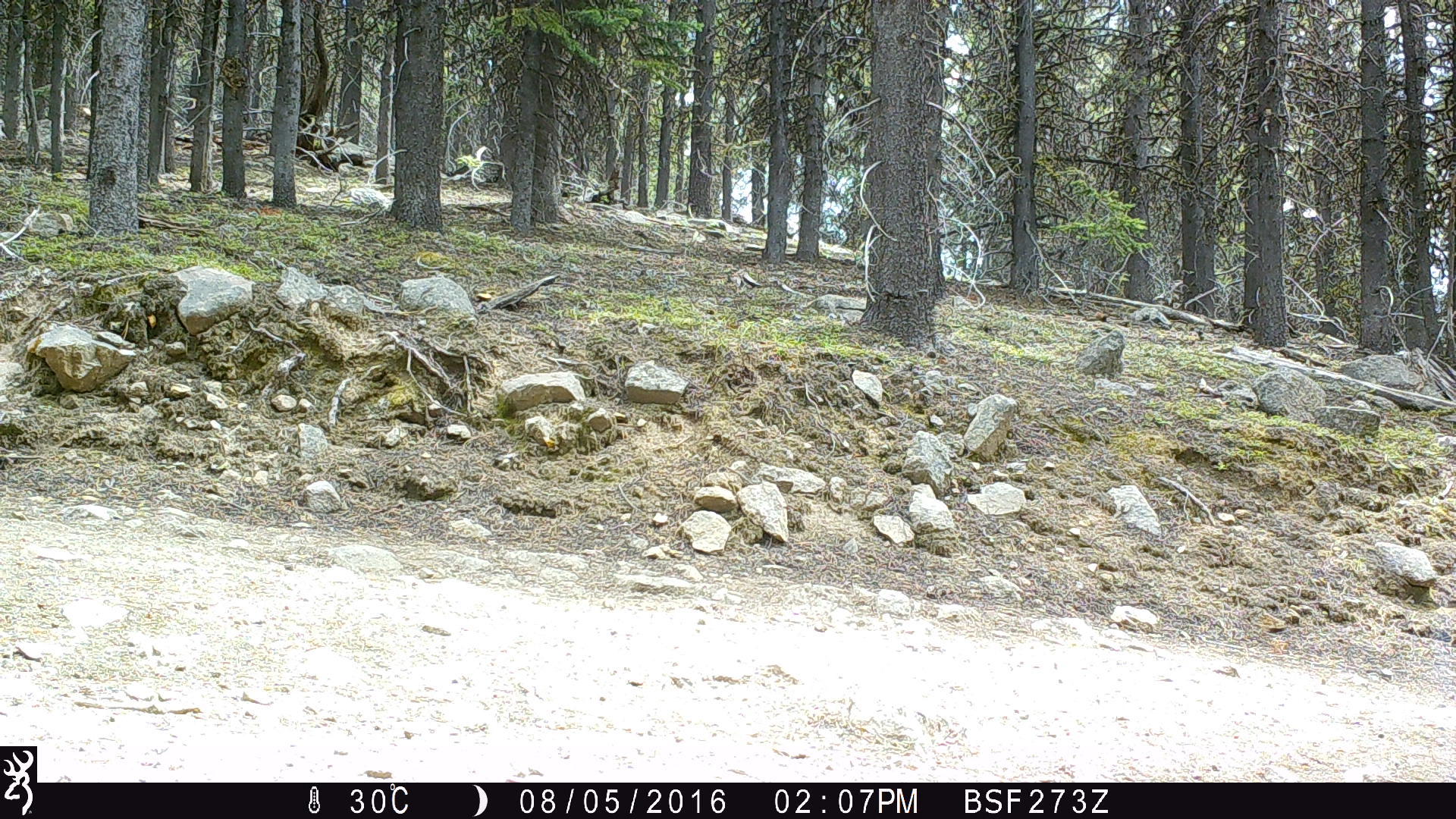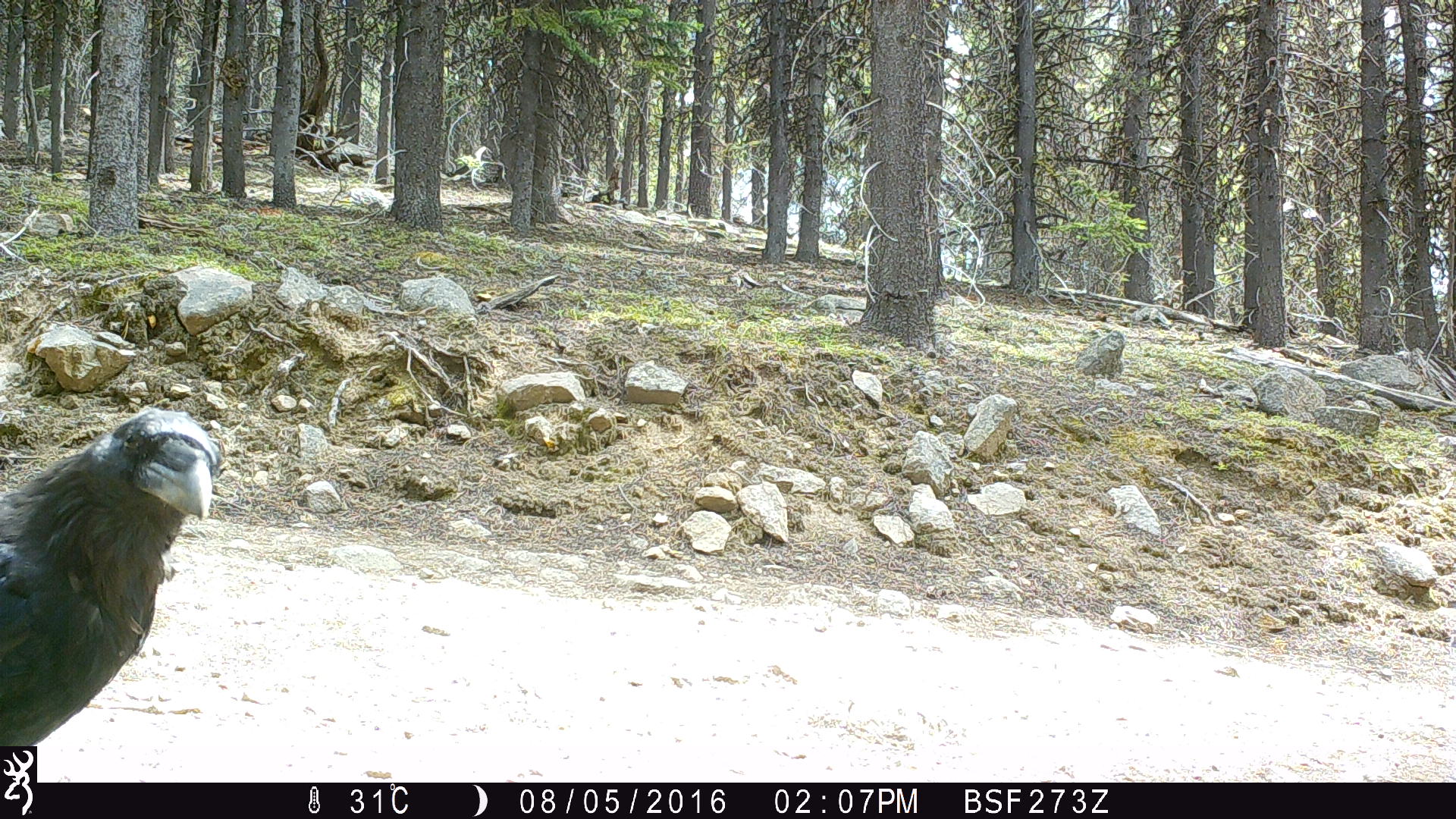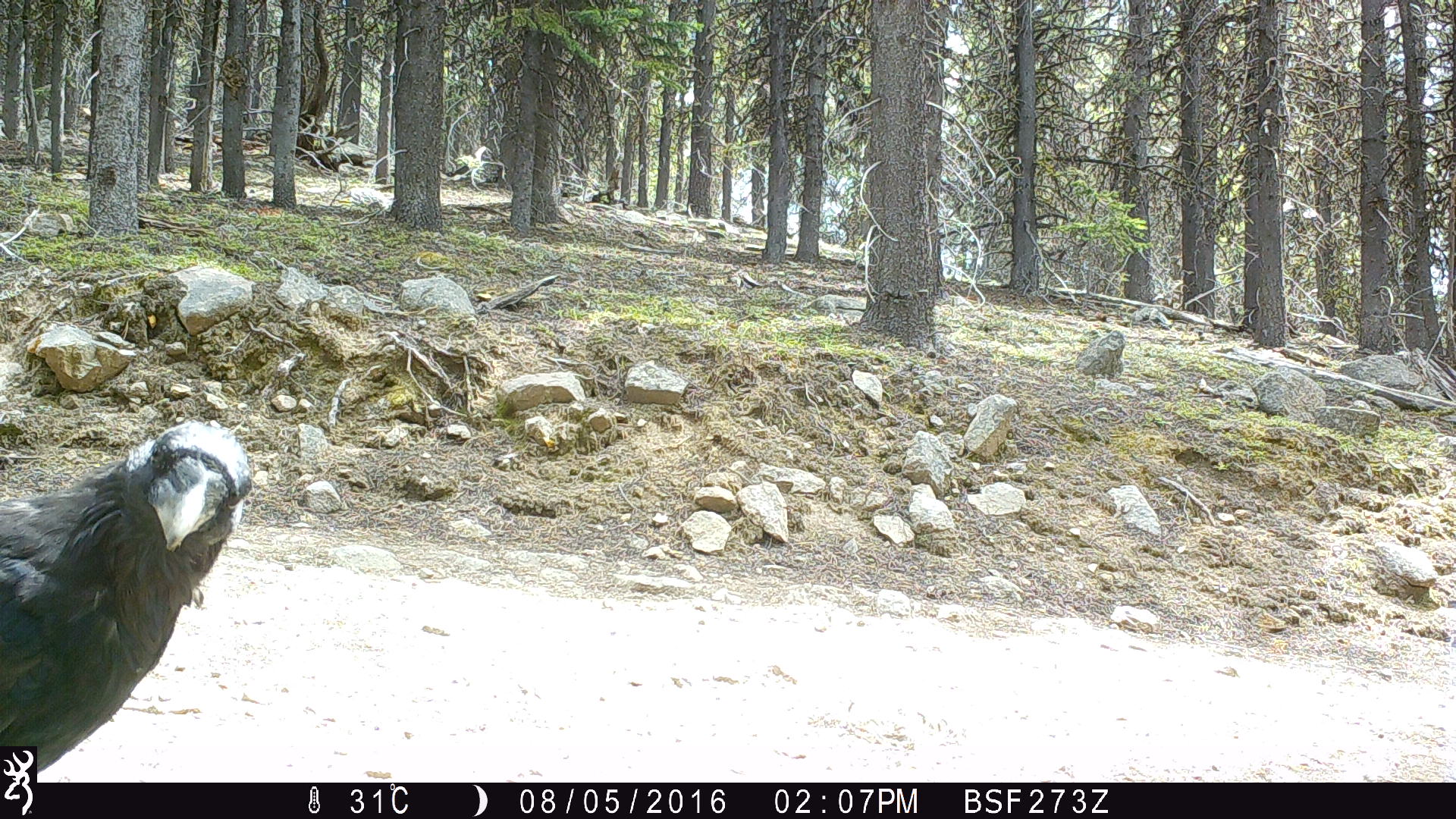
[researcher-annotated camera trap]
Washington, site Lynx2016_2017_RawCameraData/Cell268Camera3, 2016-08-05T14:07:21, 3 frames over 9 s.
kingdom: Animalia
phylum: Chordata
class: Aves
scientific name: Aves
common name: birds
Aves (birds). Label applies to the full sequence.